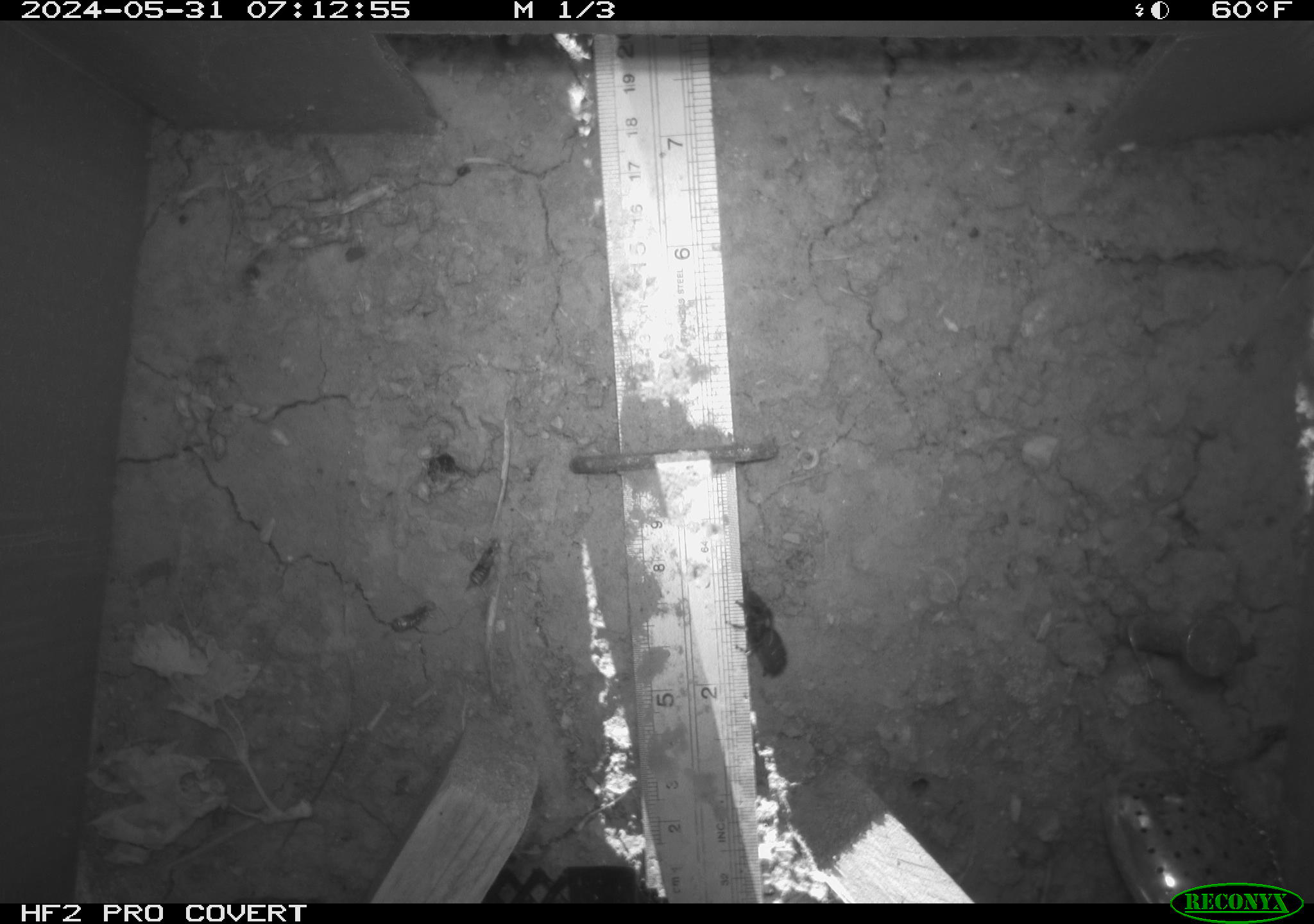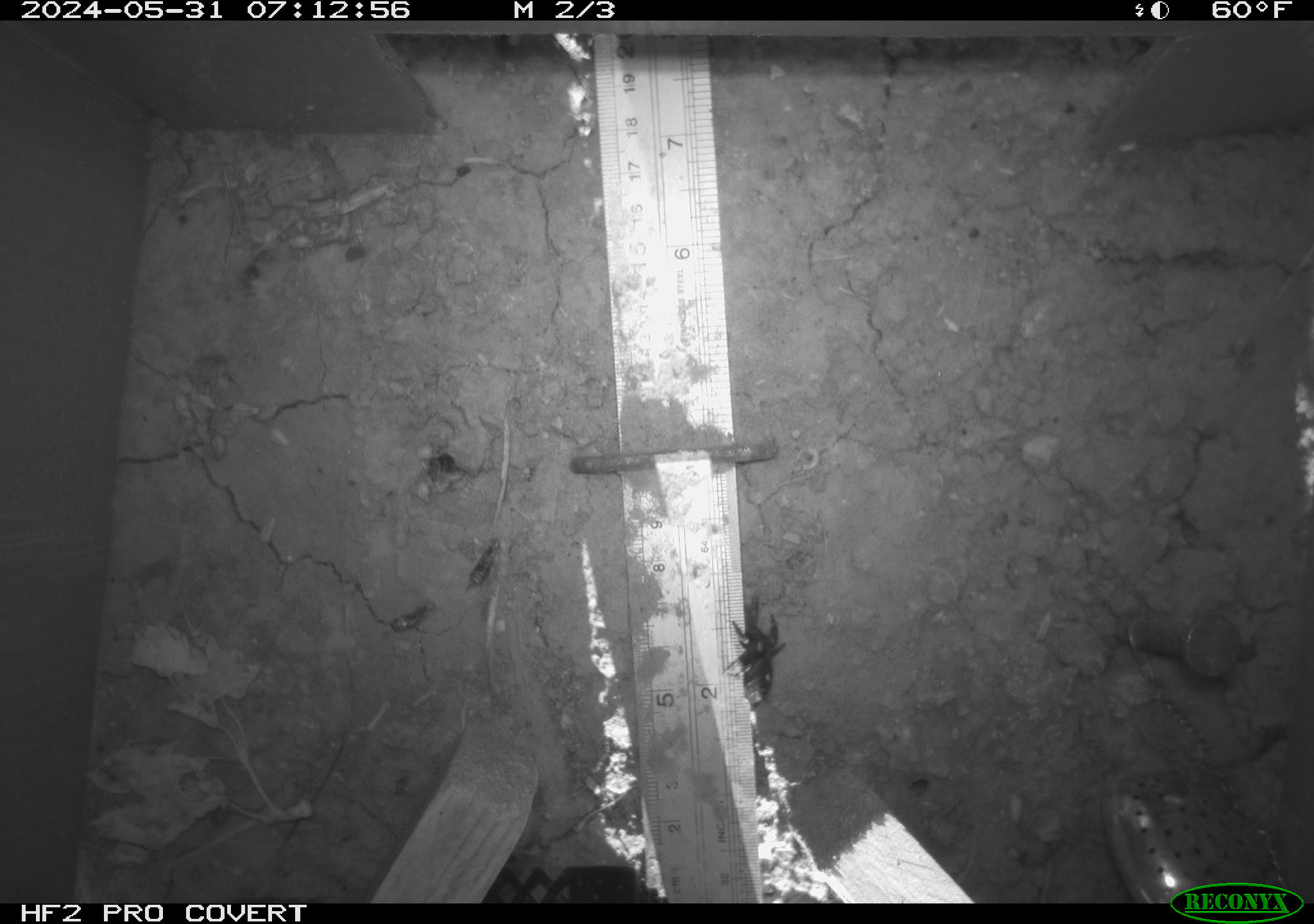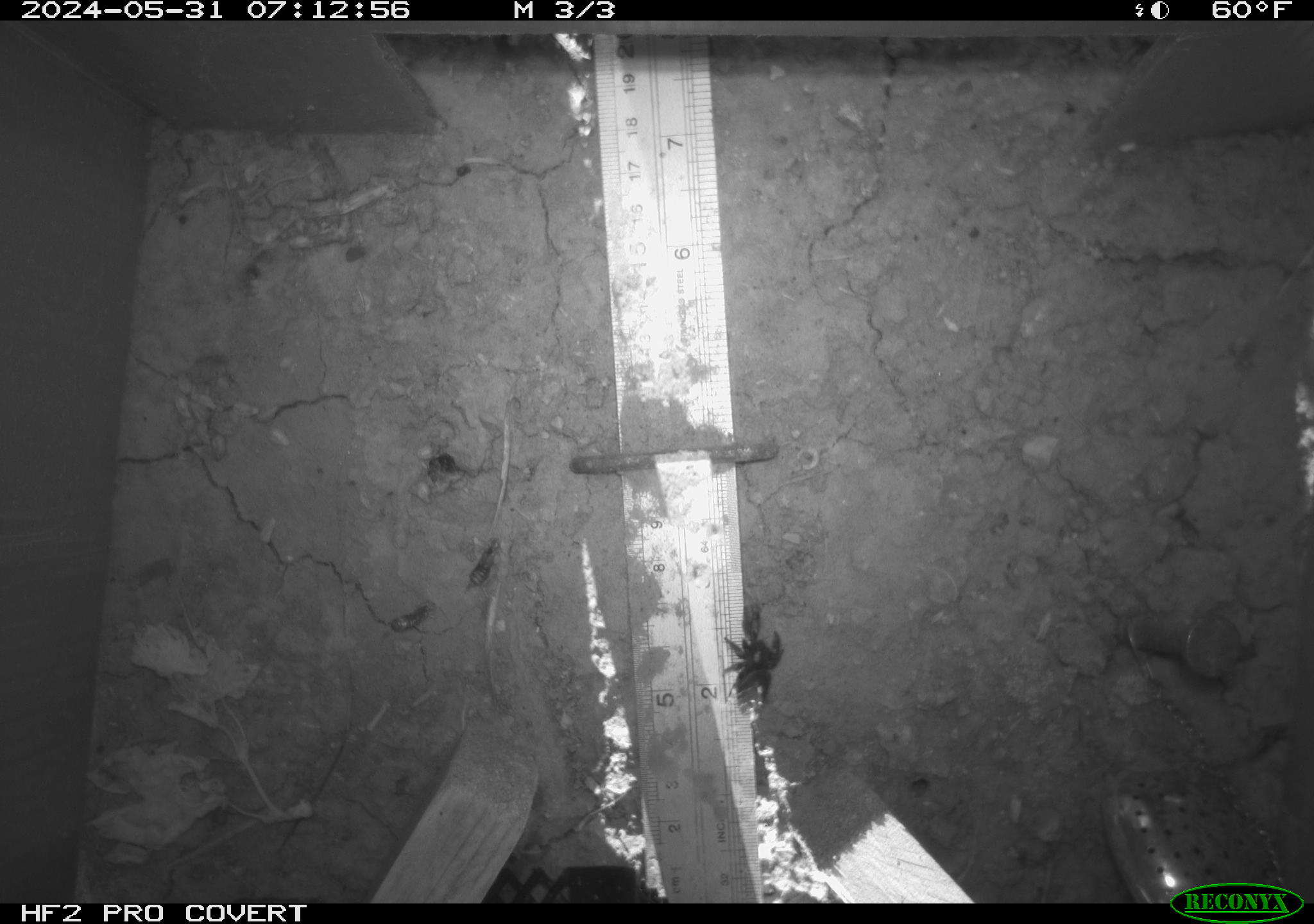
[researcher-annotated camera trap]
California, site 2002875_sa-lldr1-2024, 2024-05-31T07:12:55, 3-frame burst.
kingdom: Animalia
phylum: Arthropoda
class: Insecta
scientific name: Insecta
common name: insect